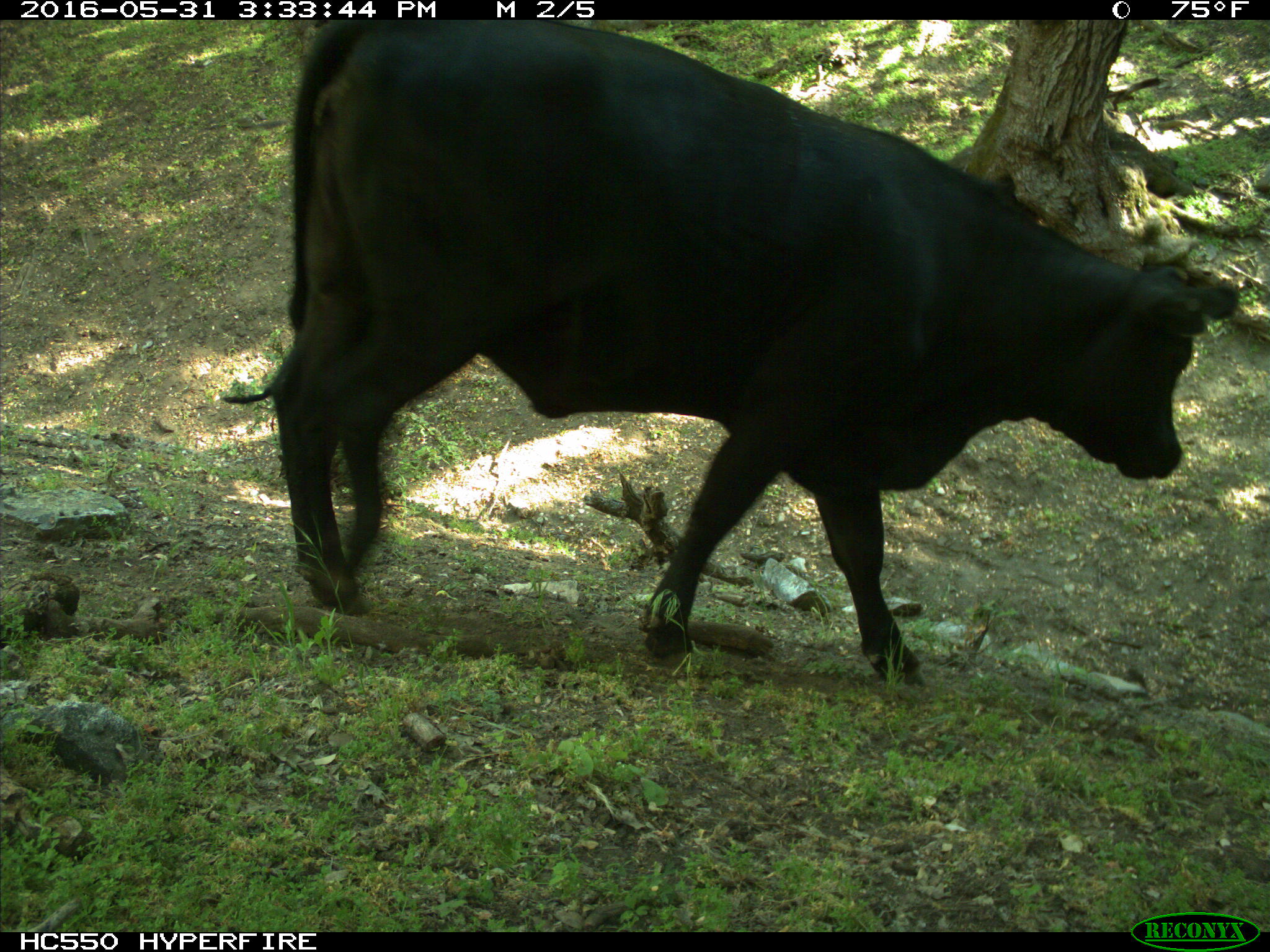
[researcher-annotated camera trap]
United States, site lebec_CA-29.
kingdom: Animalia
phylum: Chordata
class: Mammalia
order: Artiodactyla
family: Bovidae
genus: Bos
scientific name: Bos taurus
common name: domestic cow